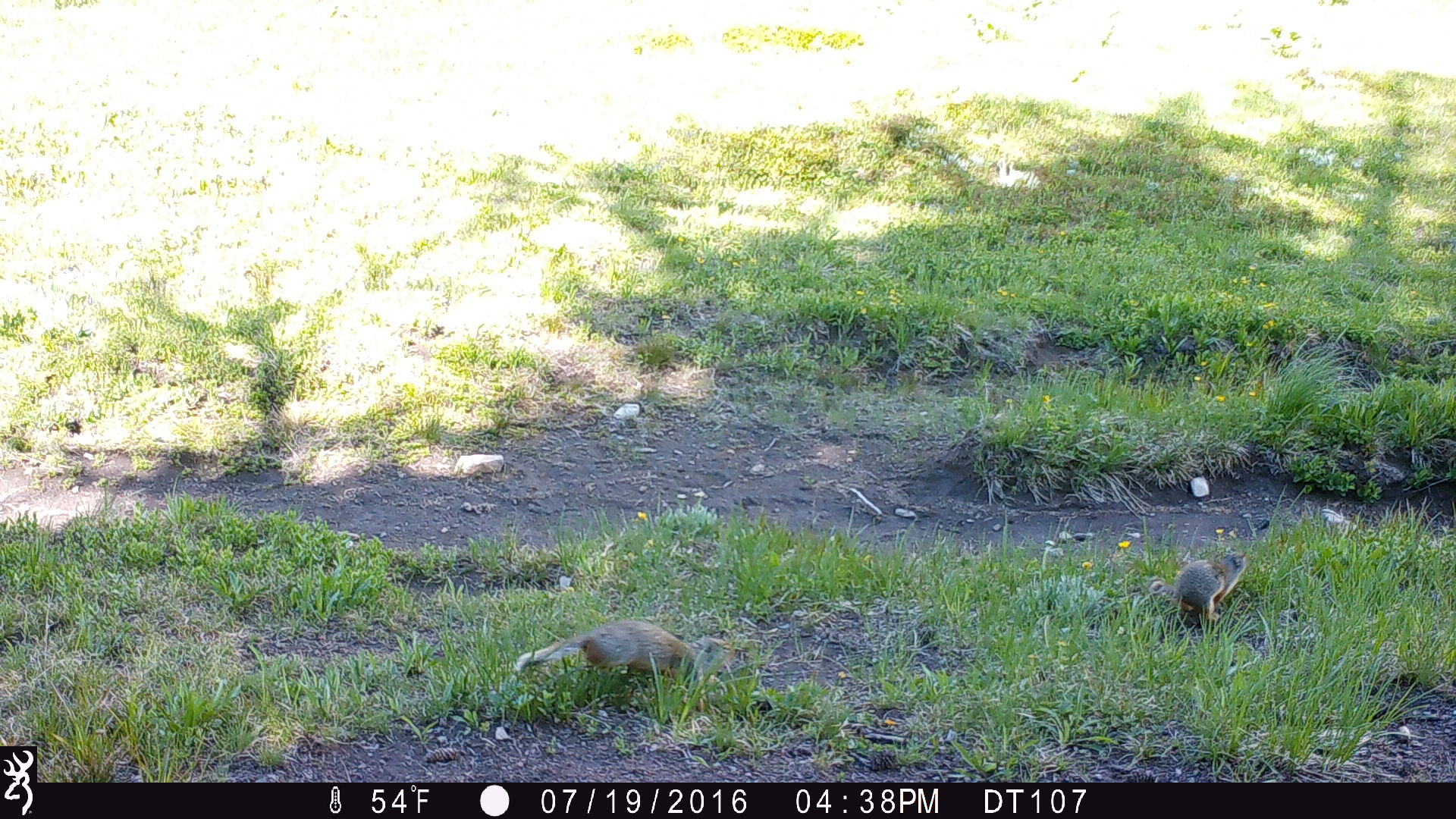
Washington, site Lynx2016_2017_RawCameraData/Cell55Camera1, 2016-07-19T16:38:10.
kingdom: Animalia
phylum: Chordata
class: Mammalia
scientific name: Mammalia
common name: small mammal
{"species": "small mammal (Mammalia)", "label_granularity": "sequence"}